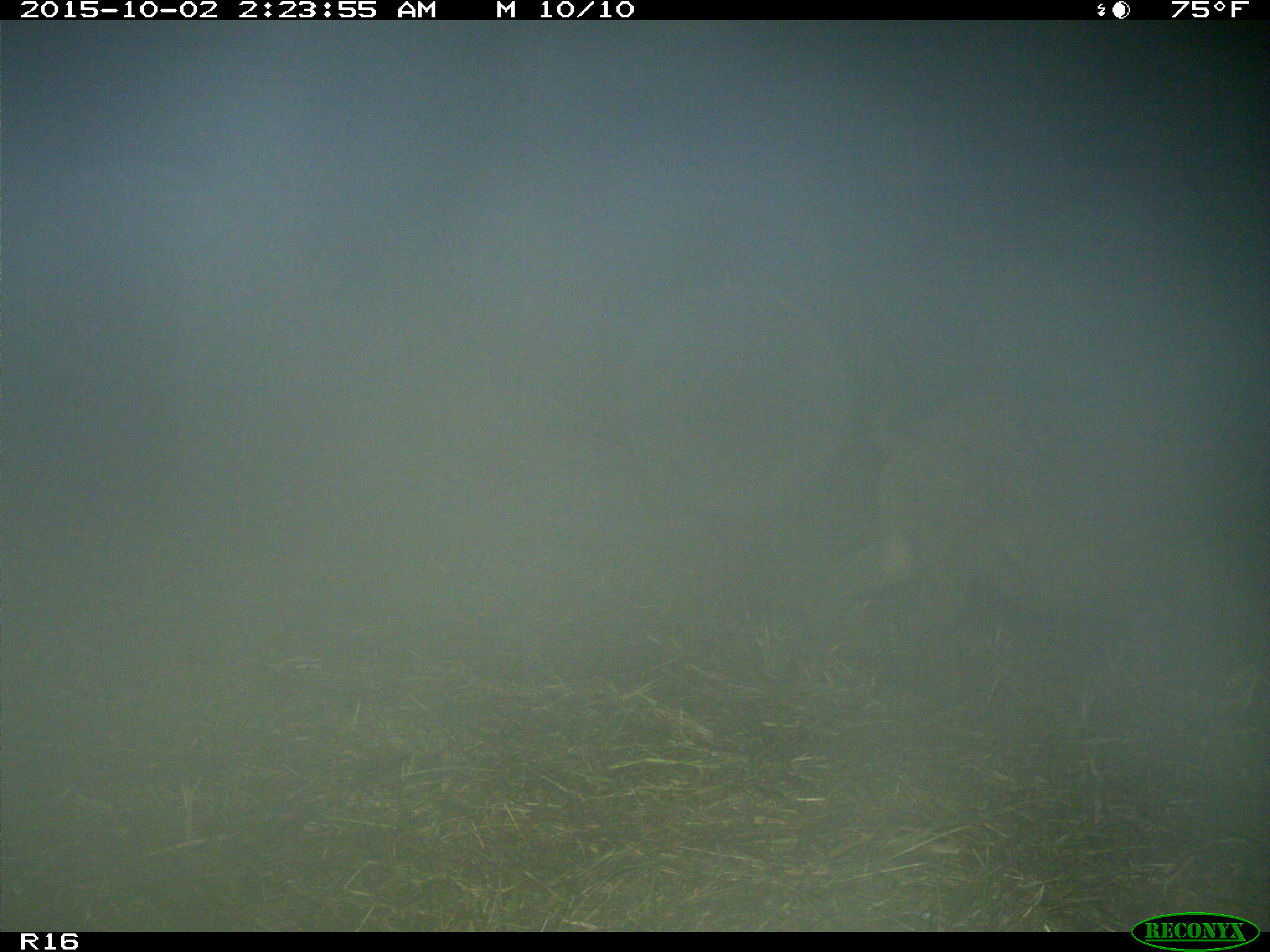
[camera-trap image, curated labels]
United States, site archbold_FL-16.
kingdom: Animalia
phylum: Chordata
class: Mammalia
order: Artiodactyla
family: Suidae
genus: Sus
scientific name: Sus scrofa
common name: wild boar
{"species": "Sus scrofa (wild boar)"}